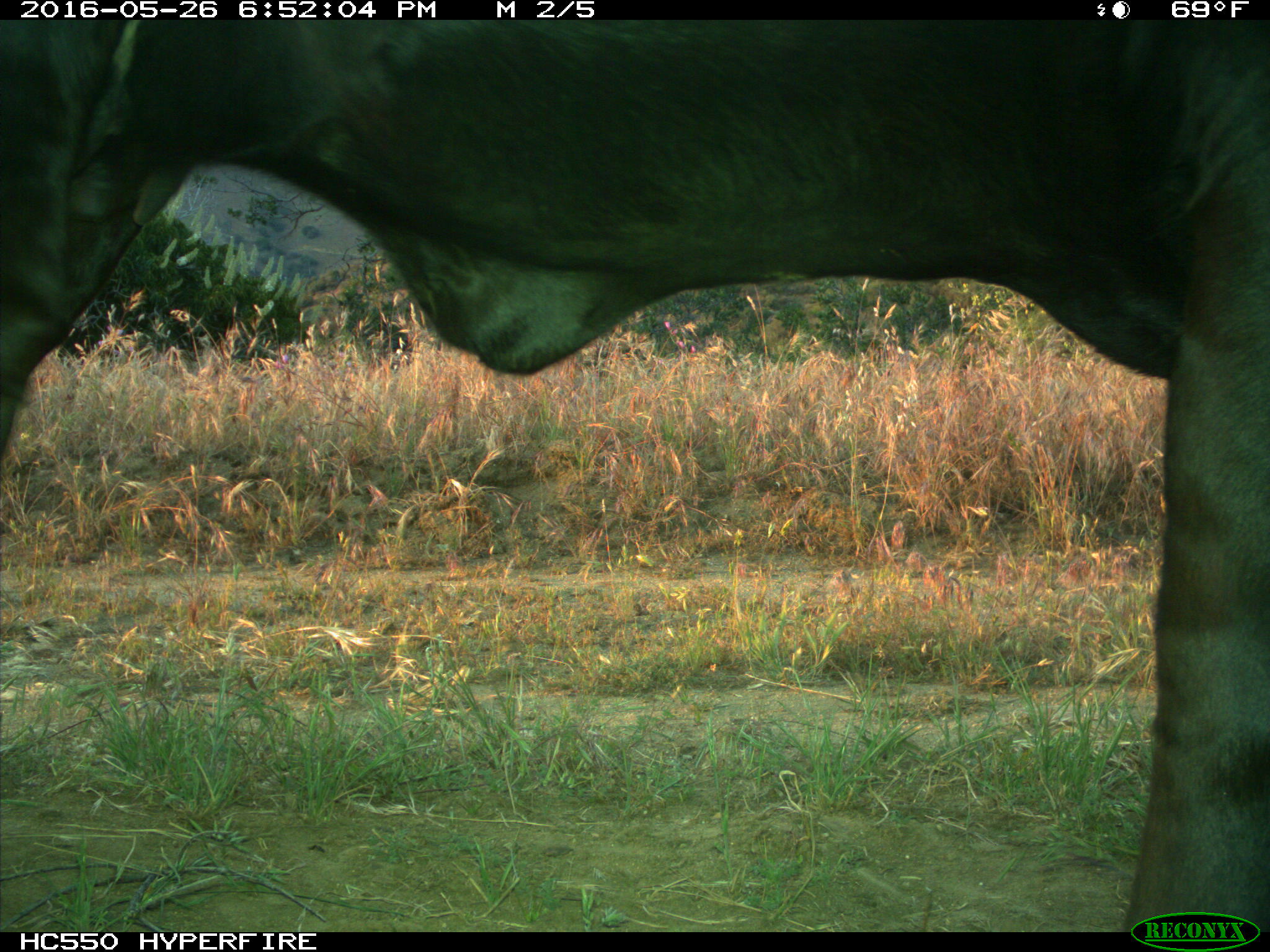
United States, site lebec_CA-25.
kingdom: Animalia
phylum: Chordata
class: Mammalia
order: Artiodactyla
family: Bovidae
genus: Bos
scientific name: Bos taurus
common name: domestic cow